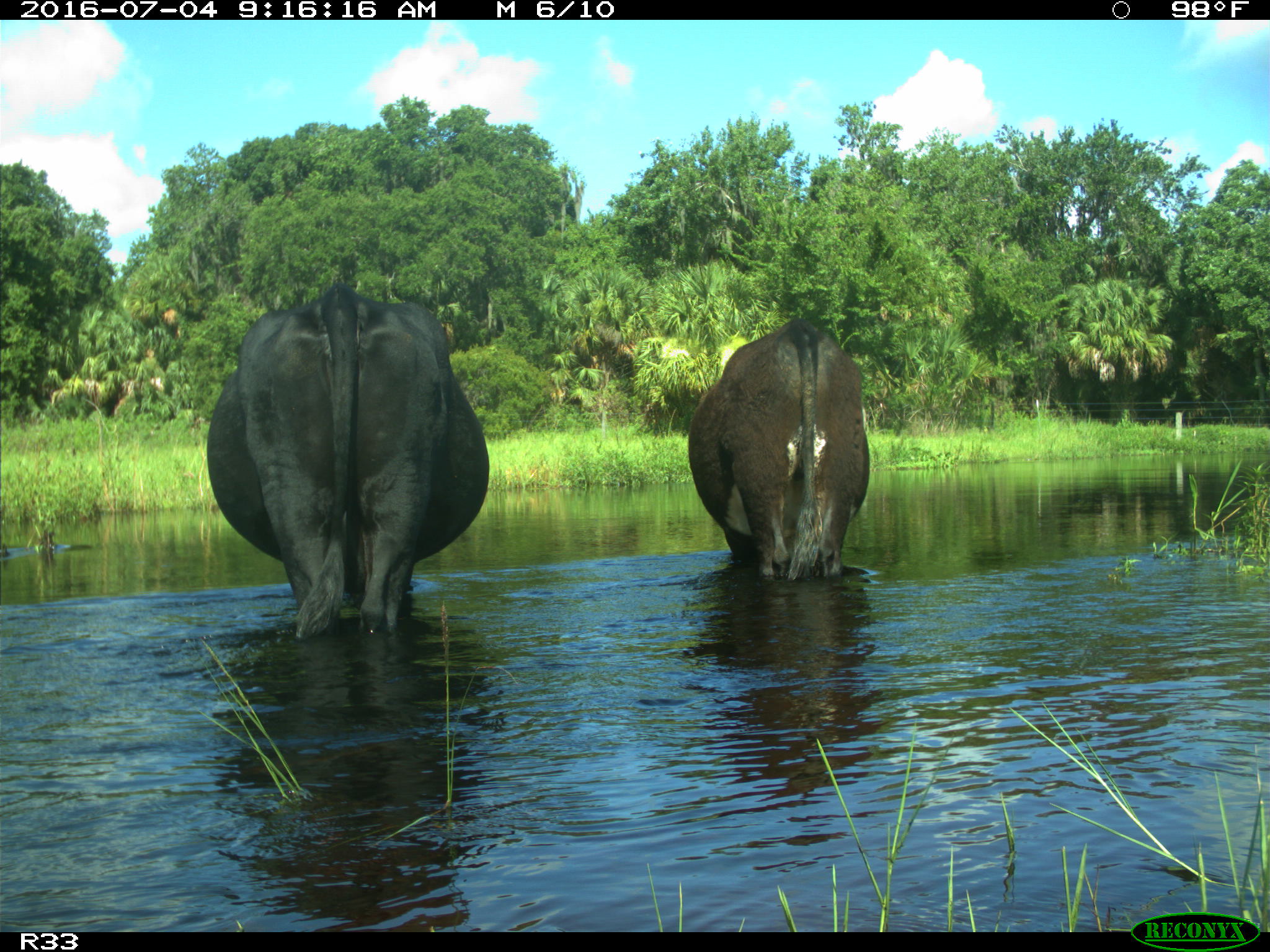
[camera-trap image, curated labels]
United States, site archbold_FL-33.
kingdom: Animalia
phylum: Chordata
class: Mammalia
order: Artiodactyla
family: Bovidae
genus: Bos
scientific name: Bos taurus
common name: domestic cow